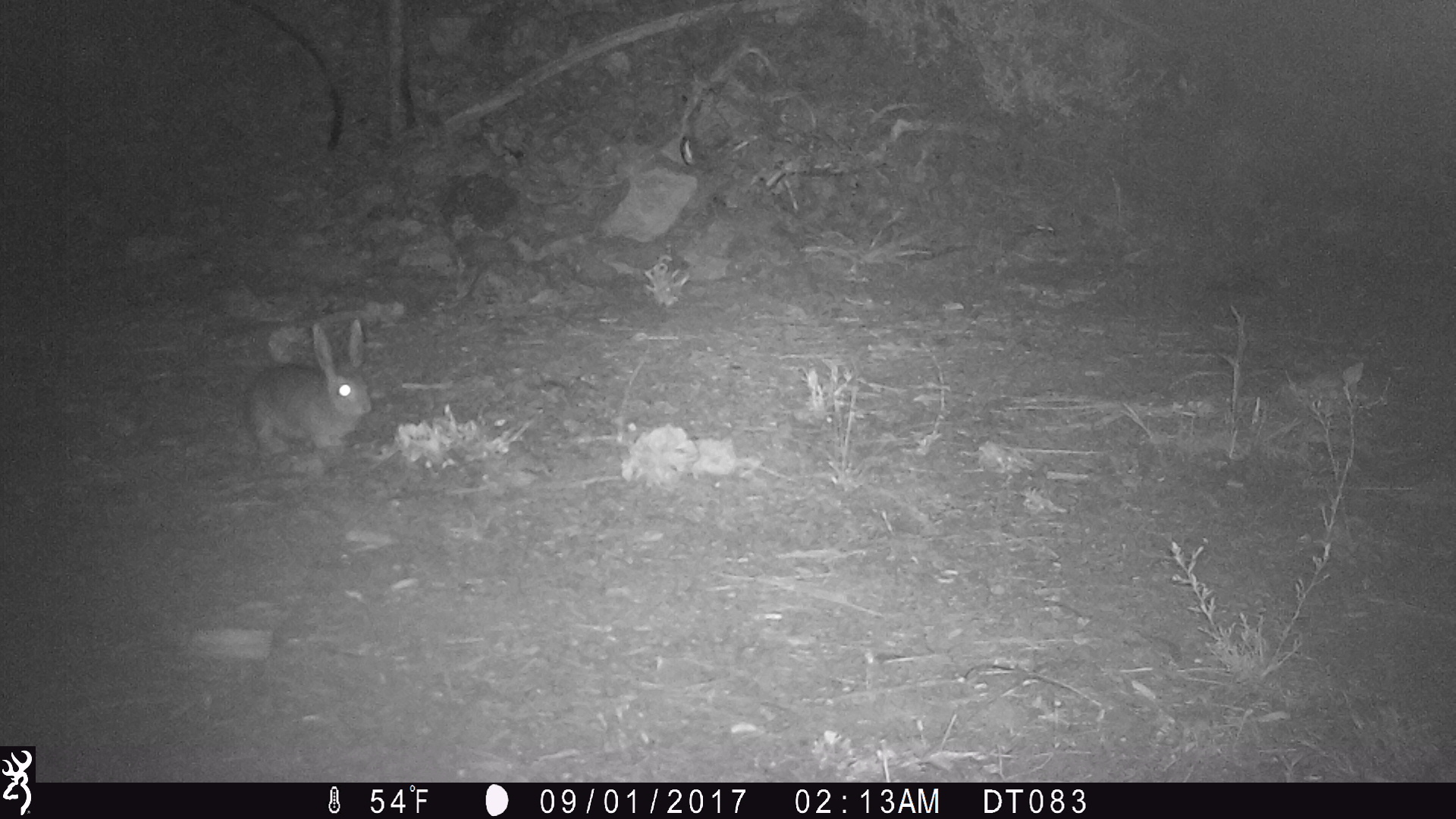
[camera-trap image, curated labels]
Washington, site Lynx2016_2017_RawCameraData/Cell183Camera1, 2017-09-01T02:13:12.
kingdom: Animalia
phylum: Chordata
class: Mammalia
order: Lagomorpha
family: Leporidae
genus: Lepus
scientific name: Lepus americanus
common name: snowshoe hare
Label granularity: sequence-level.